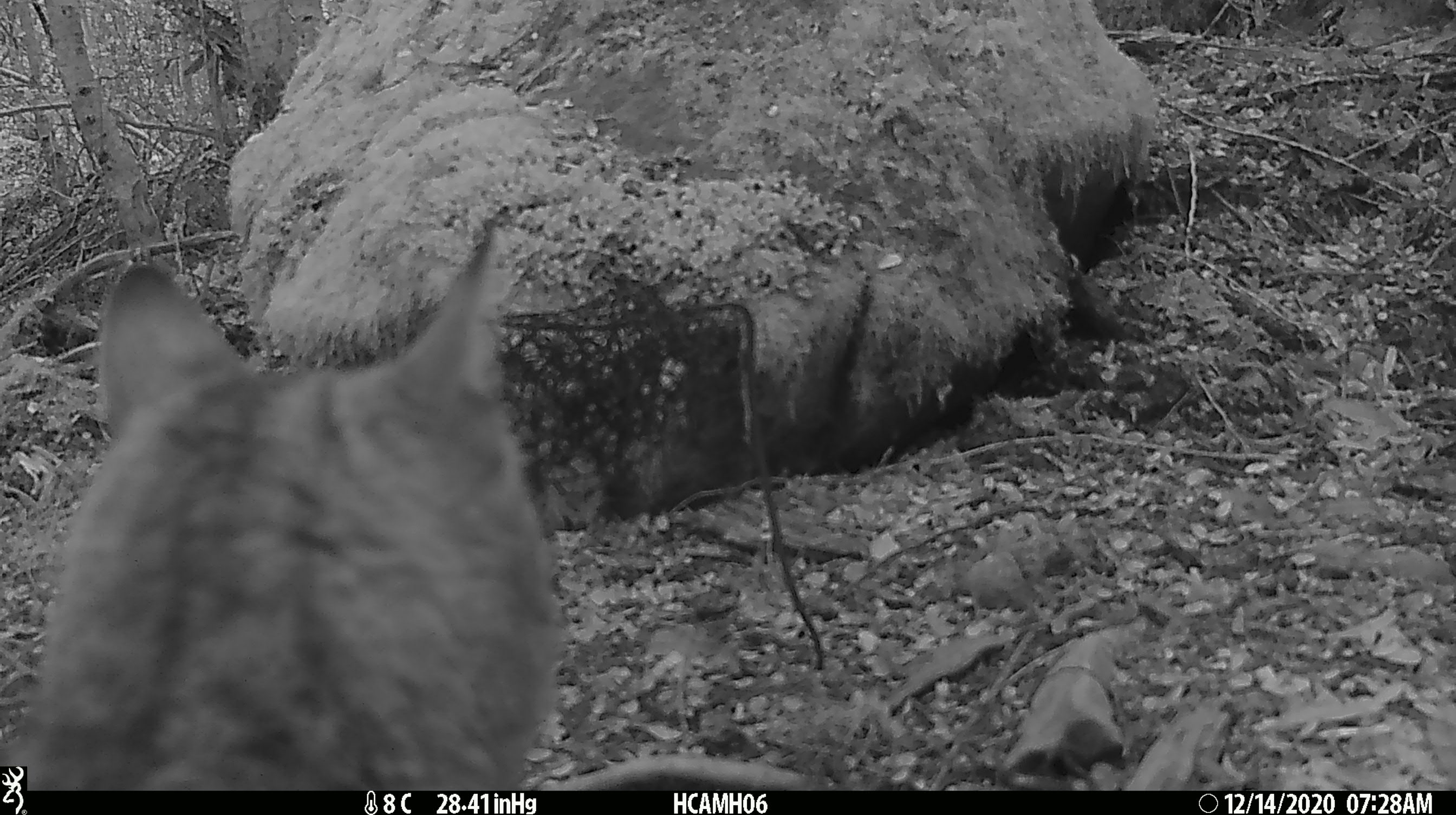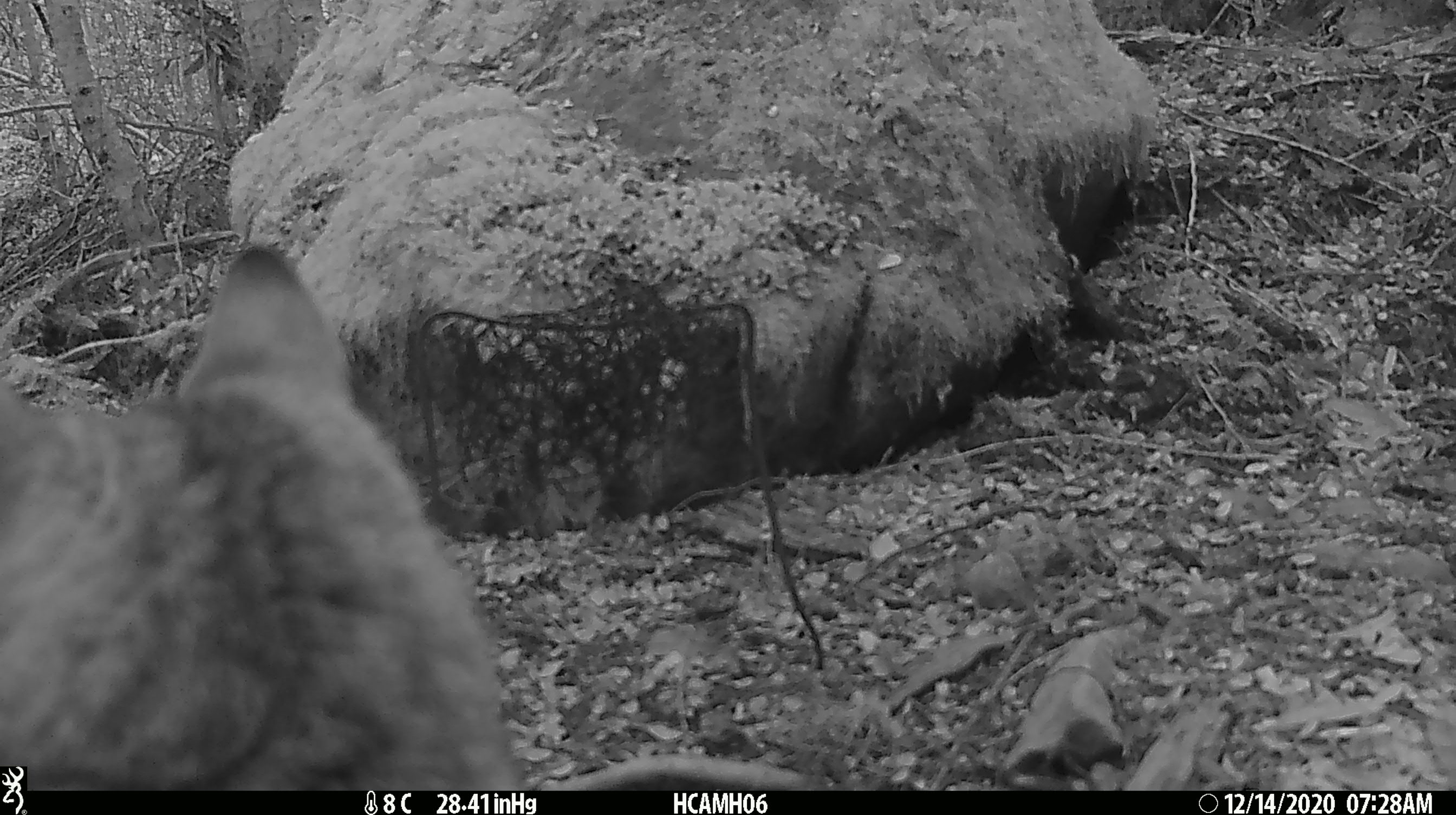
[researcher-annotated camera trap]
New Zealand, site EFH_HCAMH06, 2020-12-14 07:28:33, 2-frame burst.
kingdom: Animalia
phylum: Chordata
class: Mammalia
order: Carnivora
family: Felidae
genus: Felis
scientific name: Felis catus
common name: domestic cat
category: cat